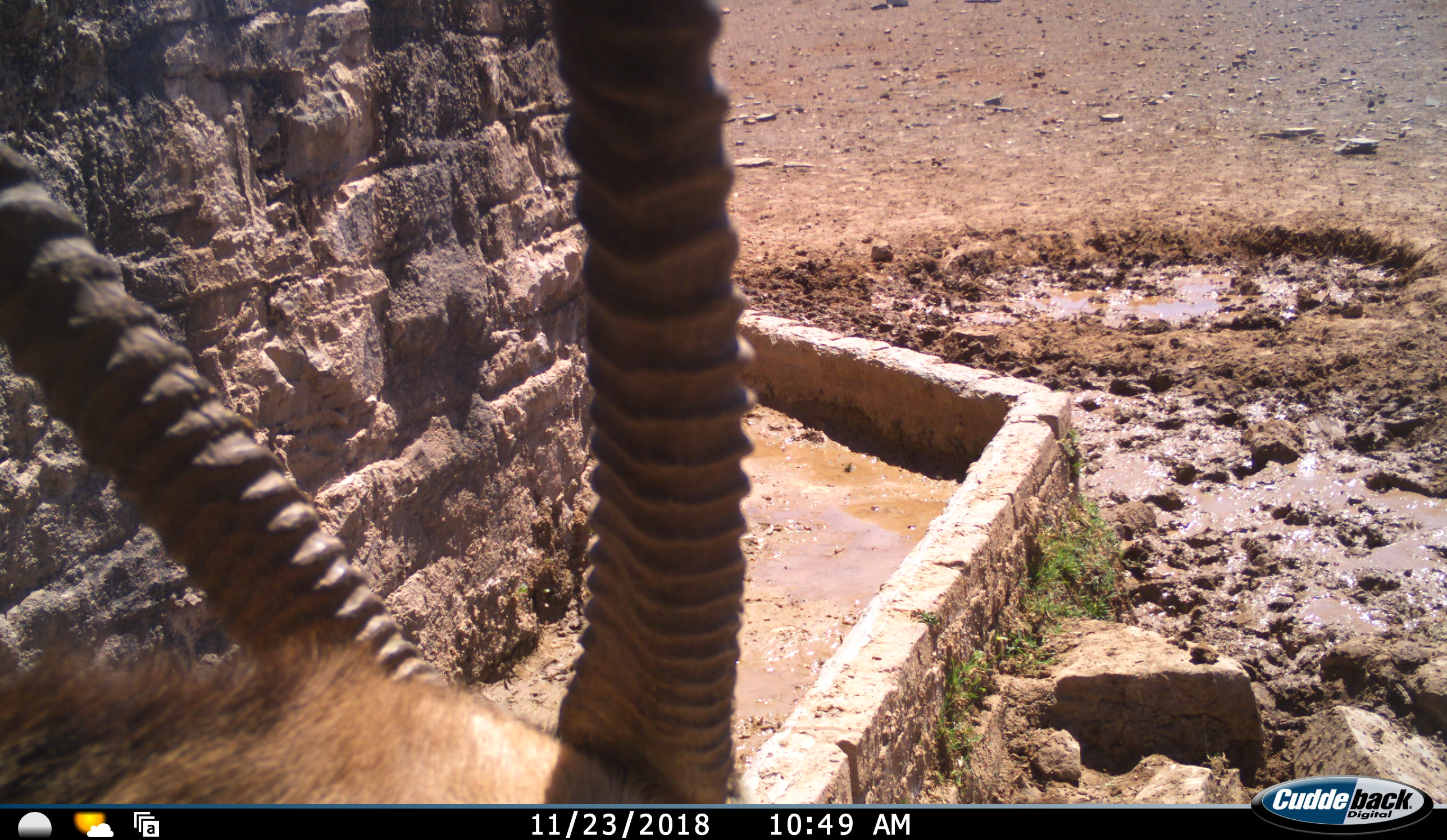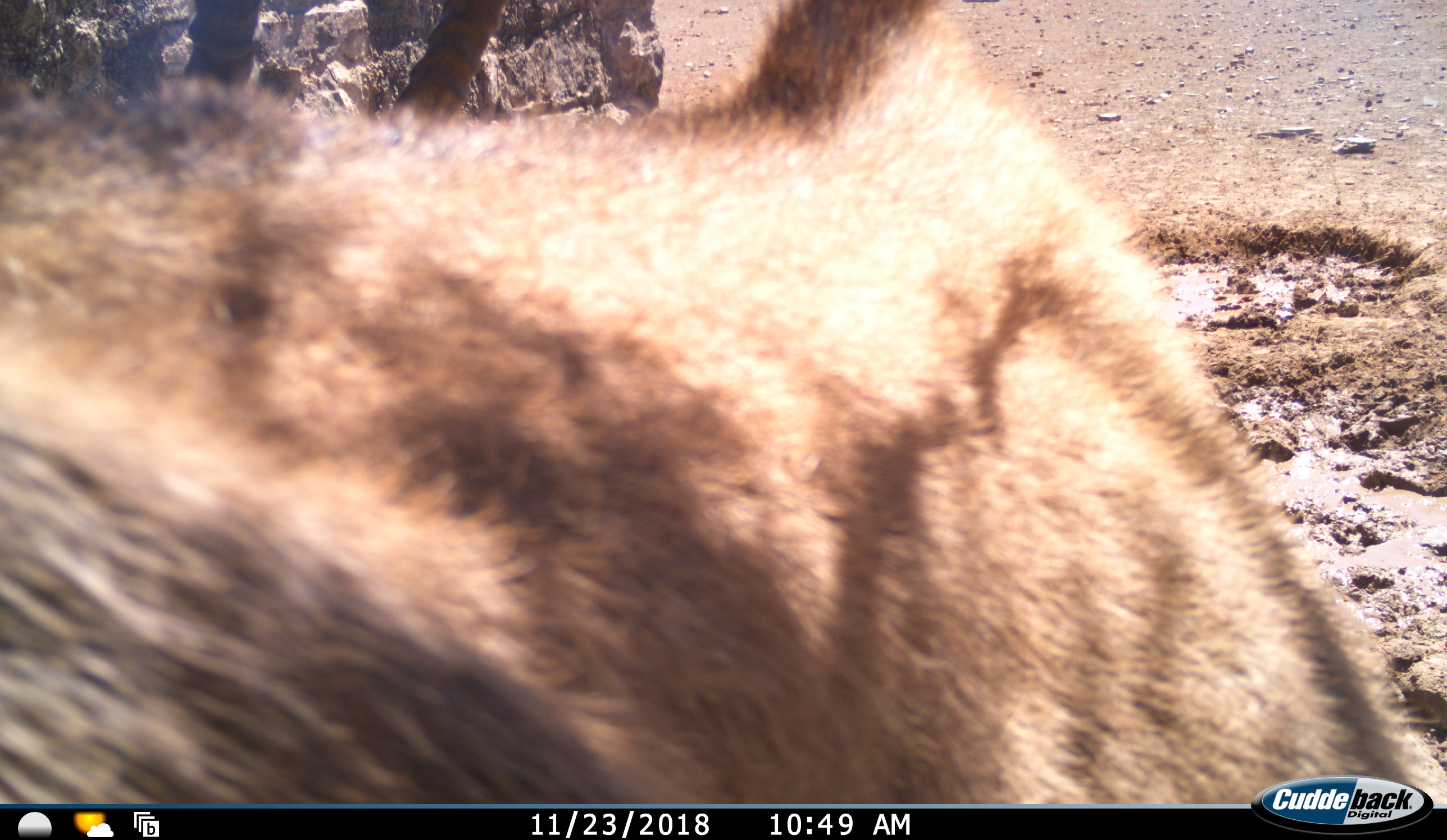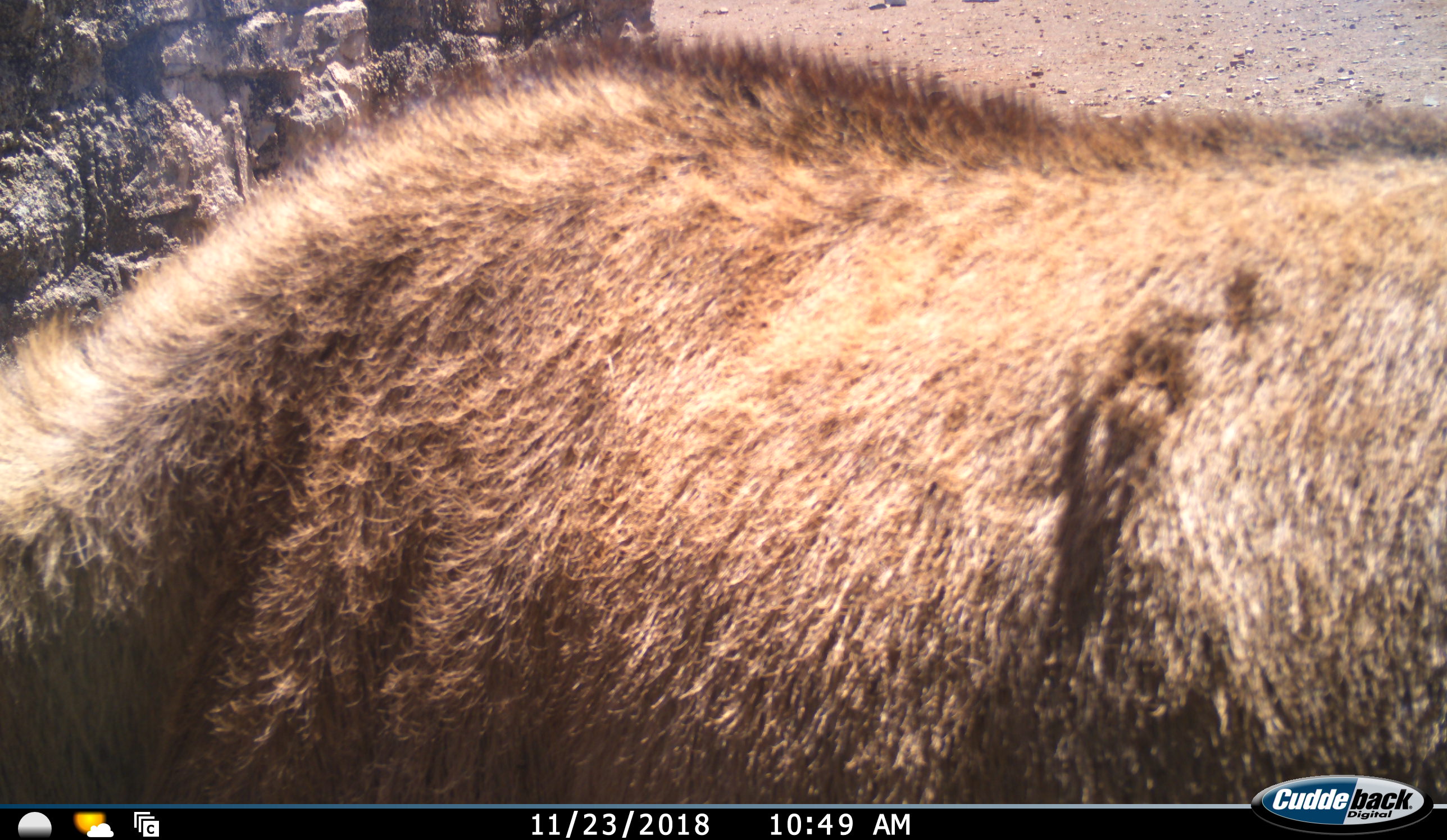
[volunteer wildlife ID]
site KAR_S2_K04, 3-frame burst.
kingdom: Animalia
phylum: Chordata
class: Mammalia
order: Artiodactyla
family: Bovidae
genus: Oryx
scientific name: Oryx gazella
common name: gemsbok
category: oryx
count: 1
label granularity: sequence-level